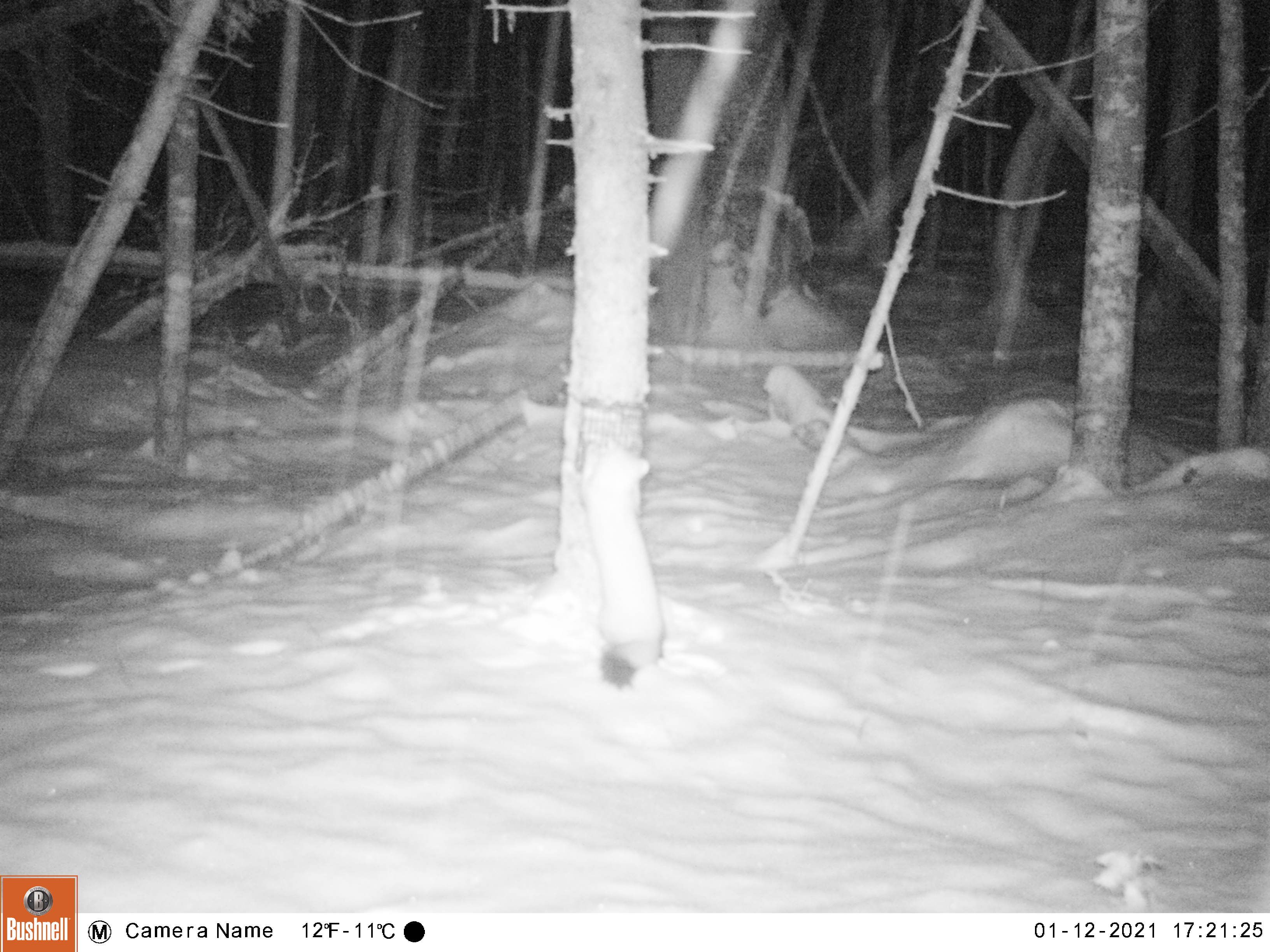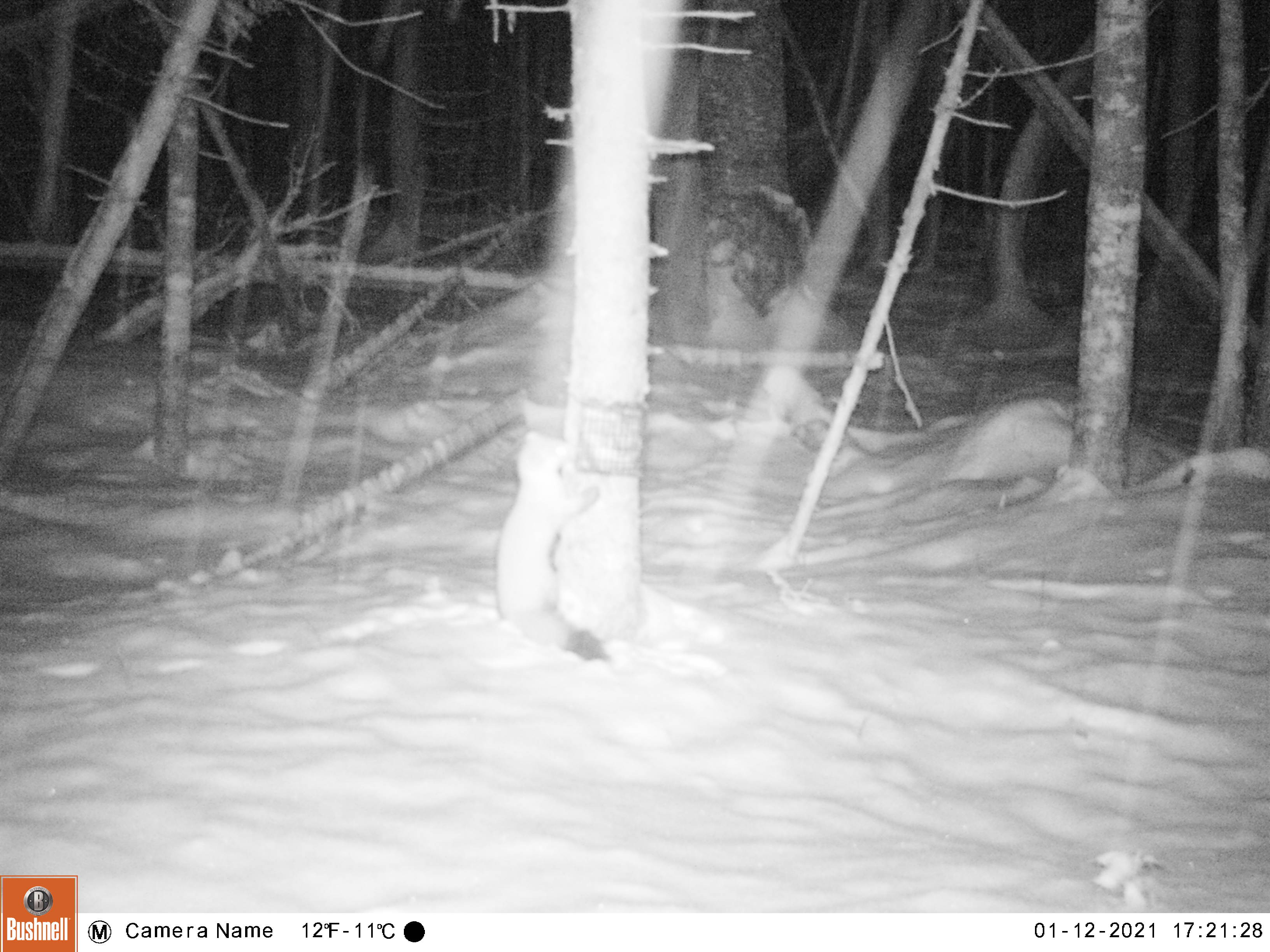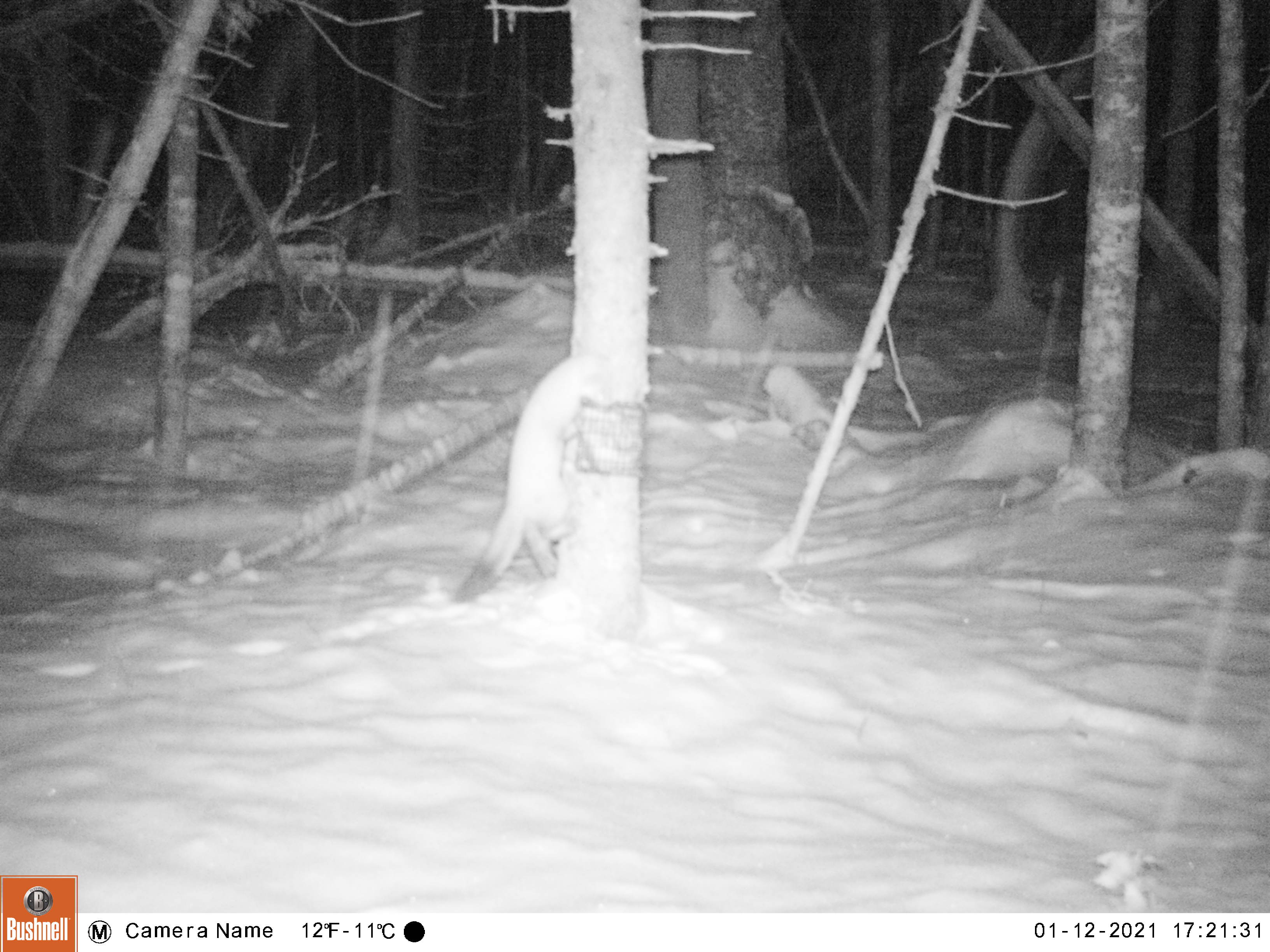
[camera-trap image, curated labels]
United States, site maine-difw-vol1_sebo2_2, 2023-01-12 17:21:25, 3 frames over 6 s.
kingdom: Animalia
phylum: Chordata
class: Mammalia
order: Carnivora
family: Mustelidae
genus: Martes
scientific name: Martes americana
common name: american marten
American marten (Martes americana).